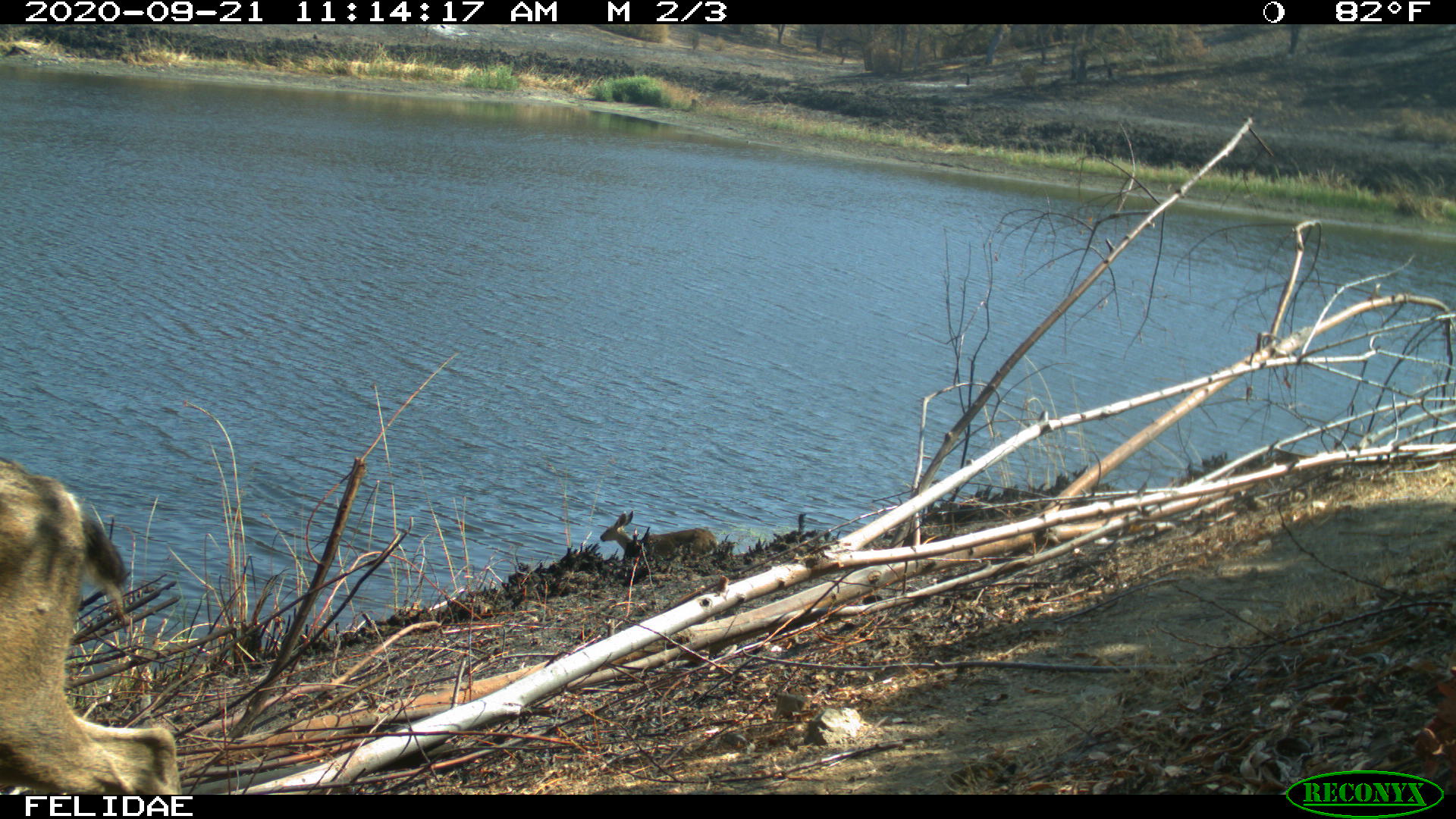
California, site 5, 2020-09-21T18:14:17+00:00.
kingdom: Animalia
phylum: Chordata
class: Mammalia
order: Artiodactyla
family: Cervidae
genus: Odocoileus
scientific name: Odocoileus hemionus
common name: mule deer